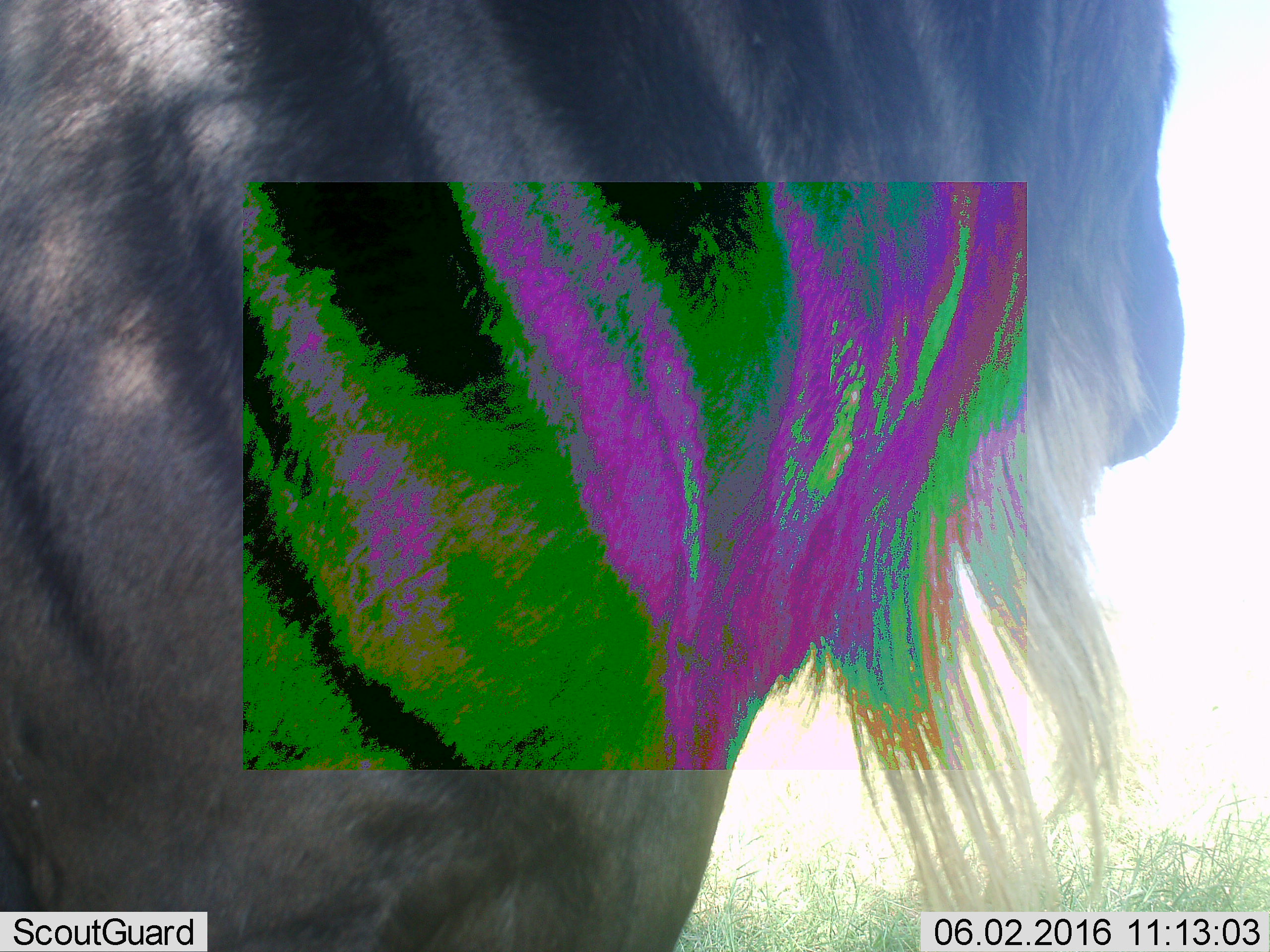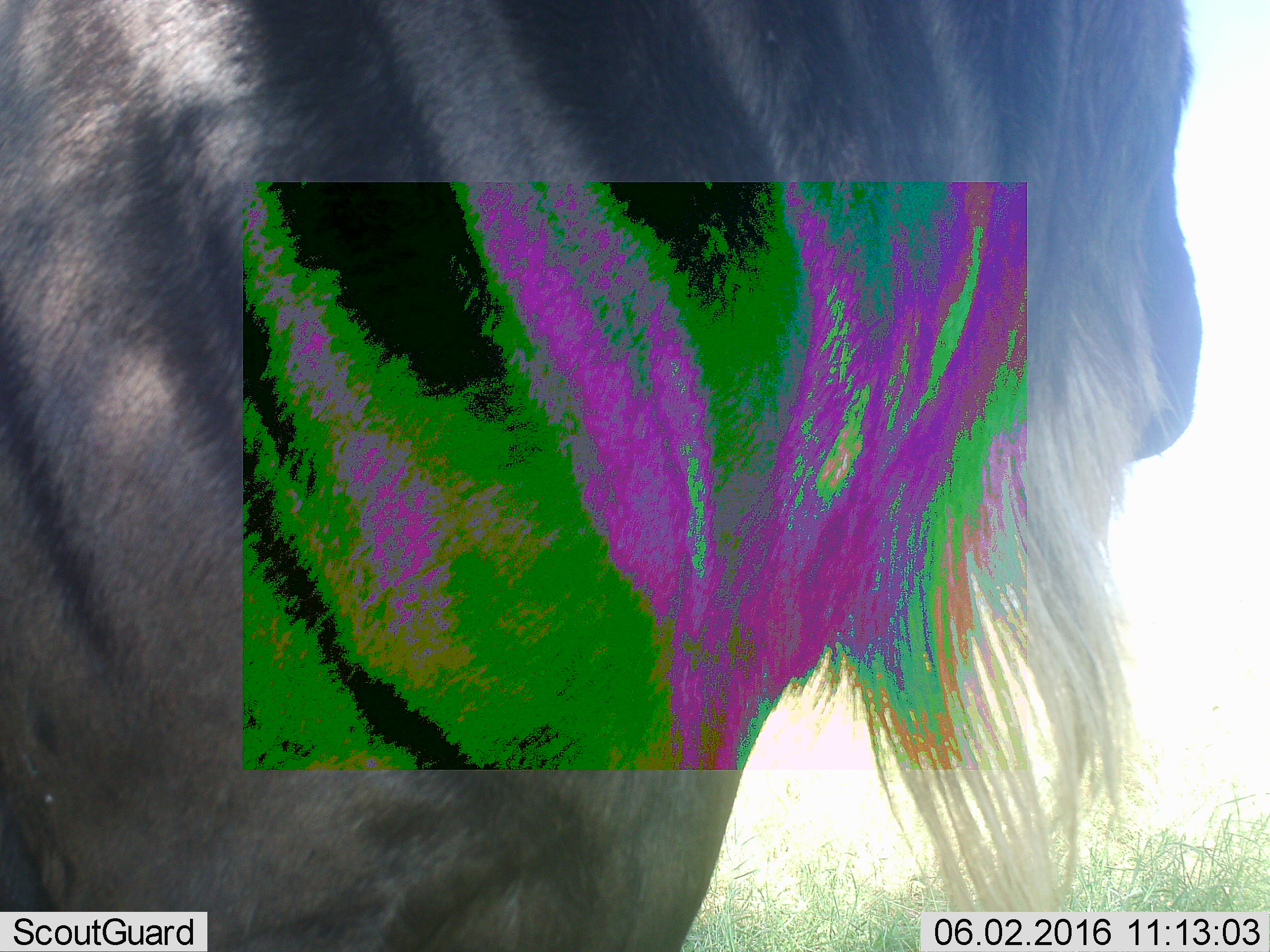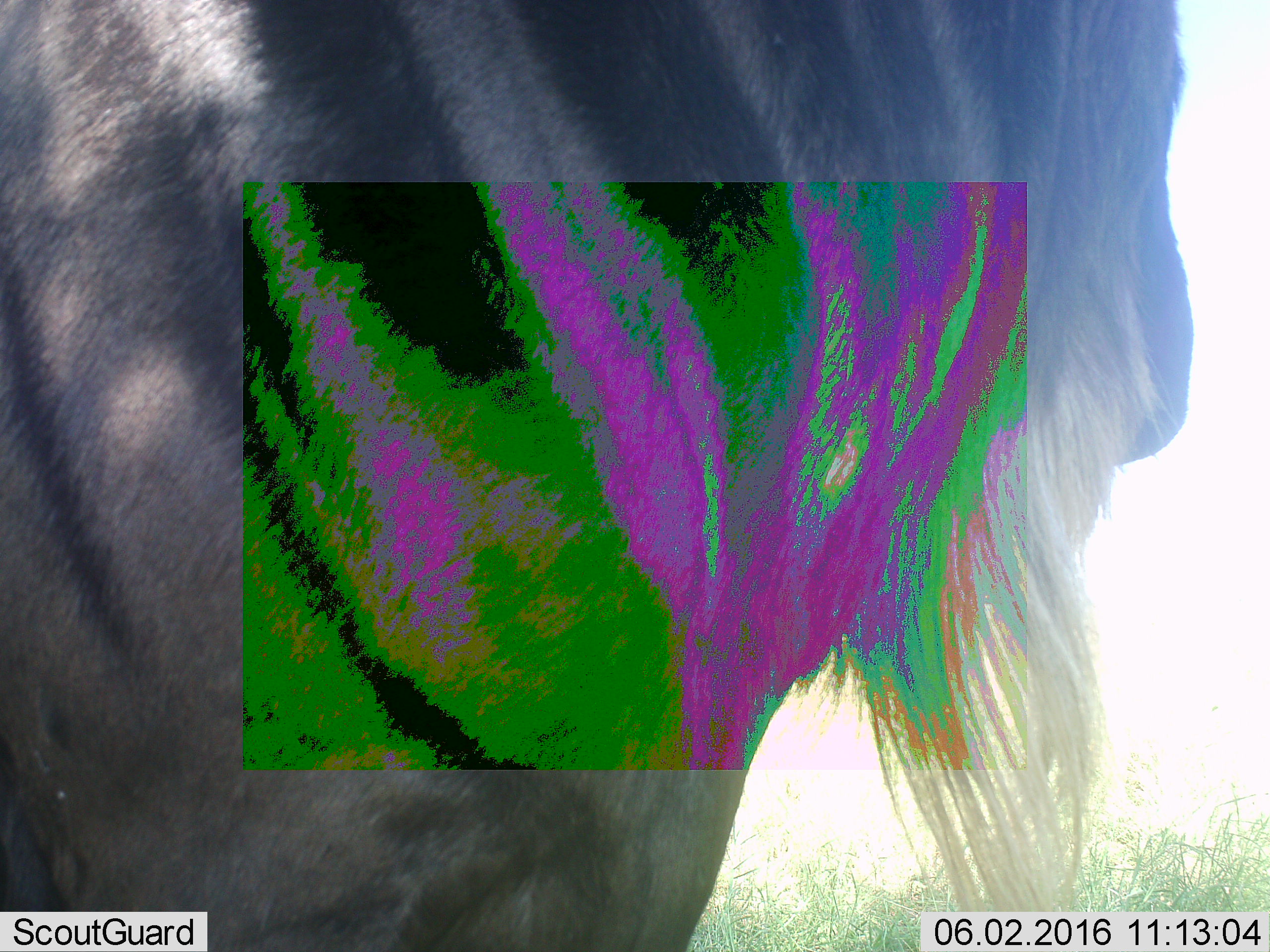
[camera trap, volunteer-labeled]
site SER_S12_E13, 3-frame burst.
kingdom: Animalia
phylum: Chordata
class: Mammalia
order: Artiodactyla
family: Bovidae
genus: Connochaetes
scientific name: Connochaetes taurinus taurinus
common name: blue wildebeest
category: wildebeestblue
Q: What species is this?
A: Wildebeestblue (blue wildebeest) (Connochaetes taurinus taurinus).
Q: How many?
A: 1.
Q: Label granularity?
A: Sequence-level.